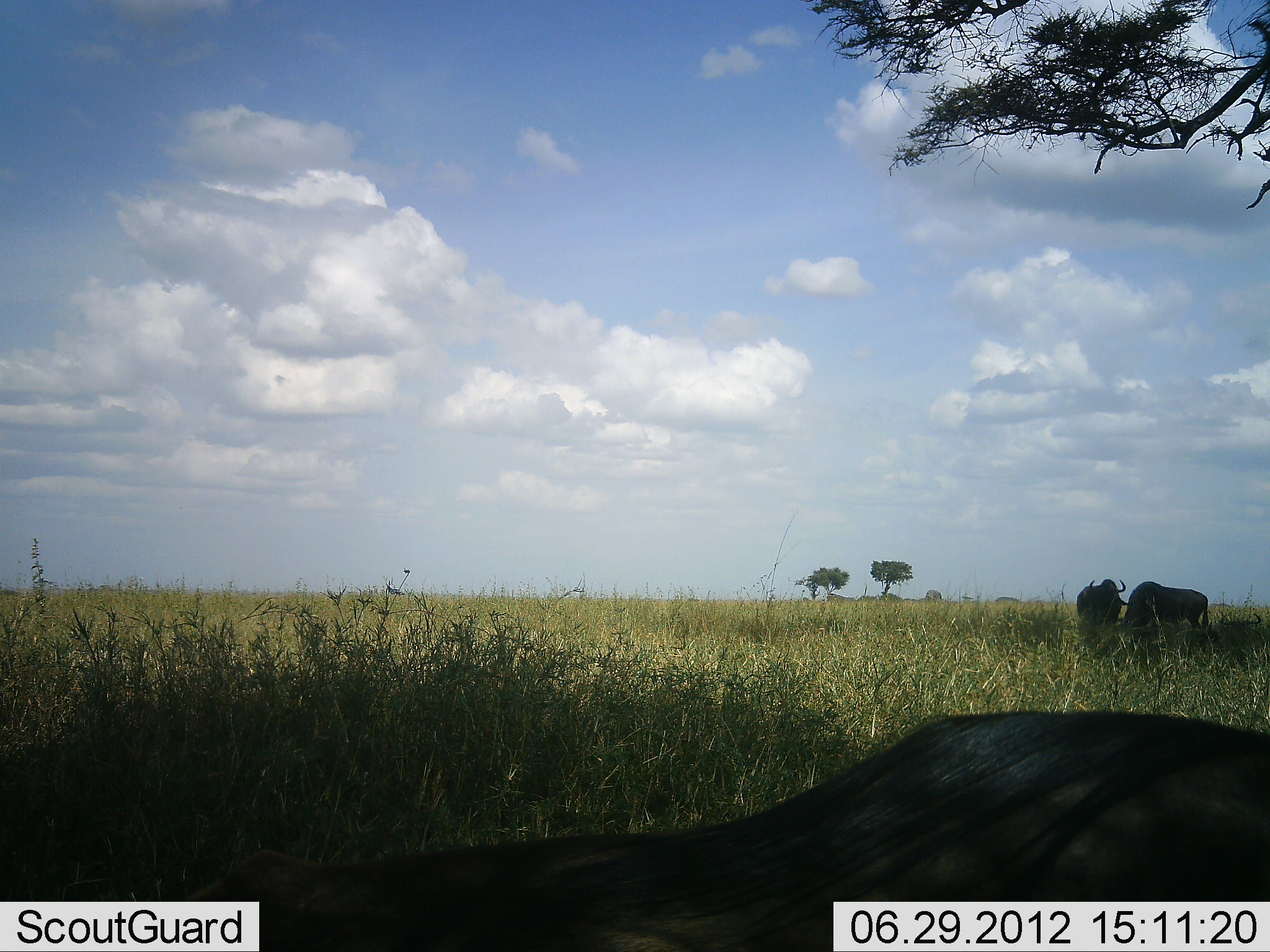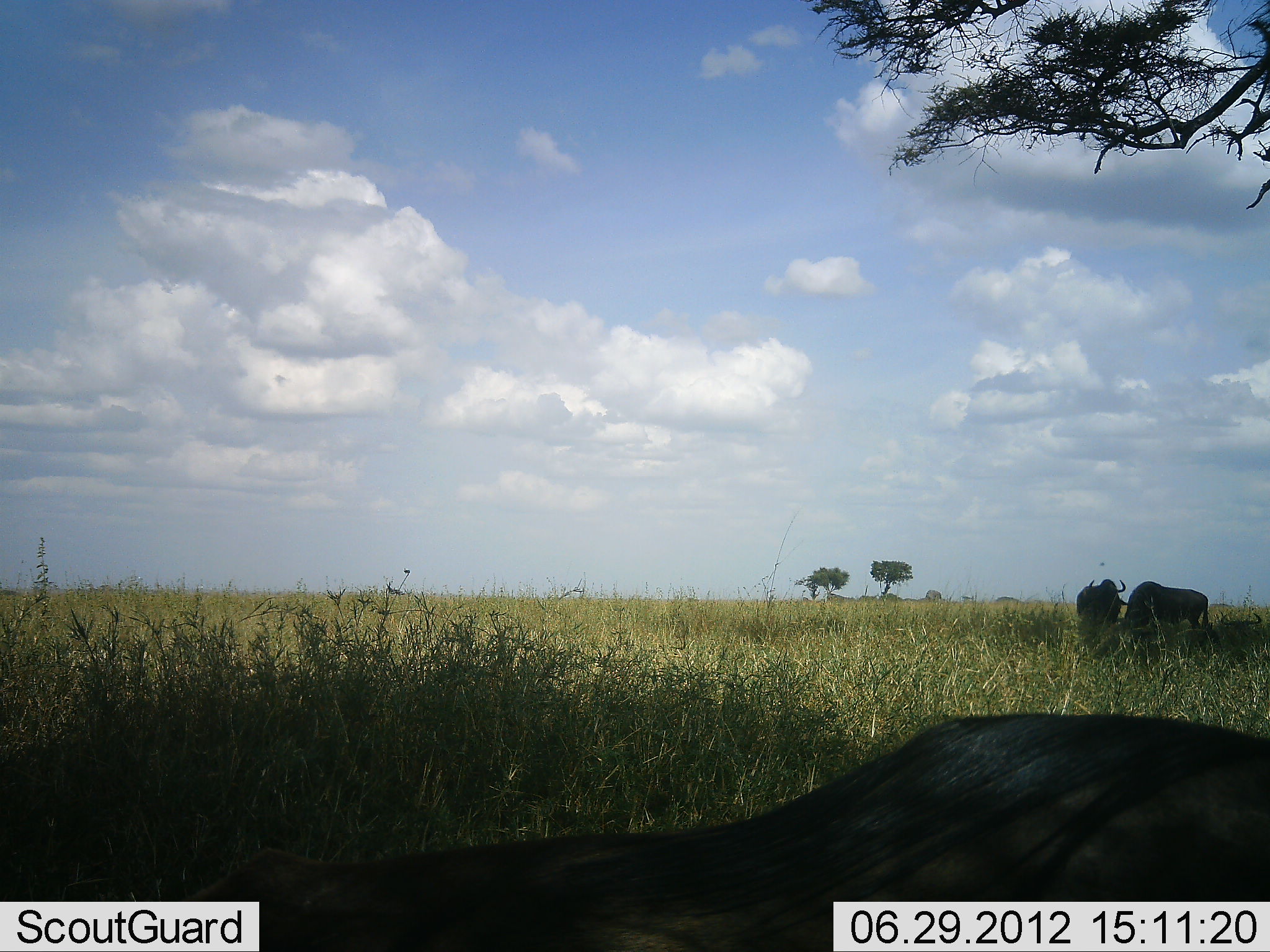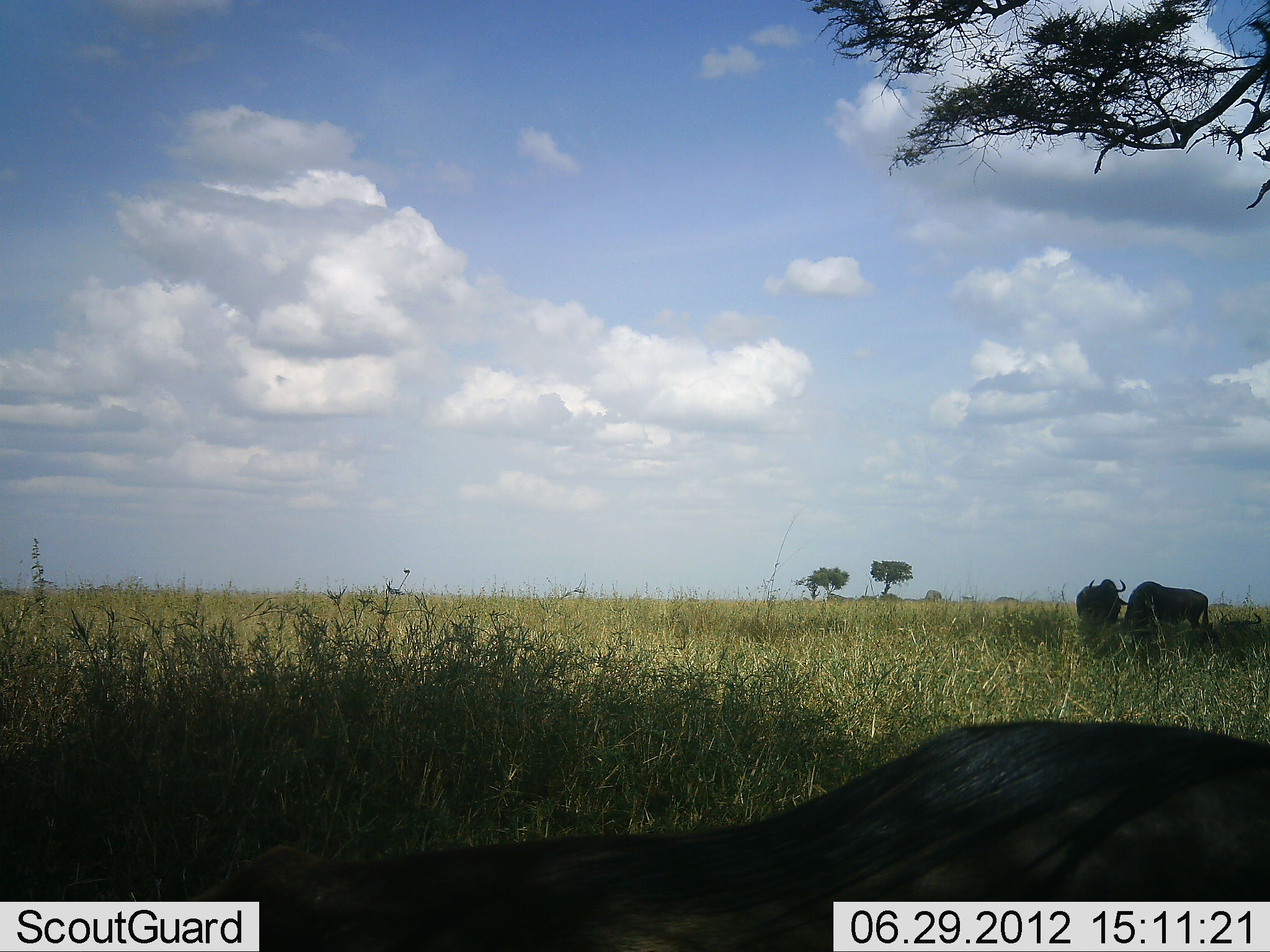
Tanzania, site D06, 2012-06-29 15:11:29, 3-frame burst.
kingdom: Animalia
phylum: Chordata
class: Mammalia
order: Artiodactyla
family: Bovidae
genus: Connochaetes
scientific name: Connochaetes taurinus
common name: blue wildebeest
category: wildebeest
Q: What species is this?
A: Wildebeest (blue wildebeest) (Connochaetes taurinus).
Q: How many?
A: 3.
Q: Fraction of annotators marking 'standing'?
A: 80%.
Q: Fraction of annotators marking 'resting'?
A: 40%.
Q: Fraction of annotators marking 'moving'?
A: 0%.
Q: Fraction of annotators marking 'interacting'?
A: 0%.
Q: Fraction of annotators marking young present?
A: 0%.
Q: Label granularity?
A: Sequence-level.